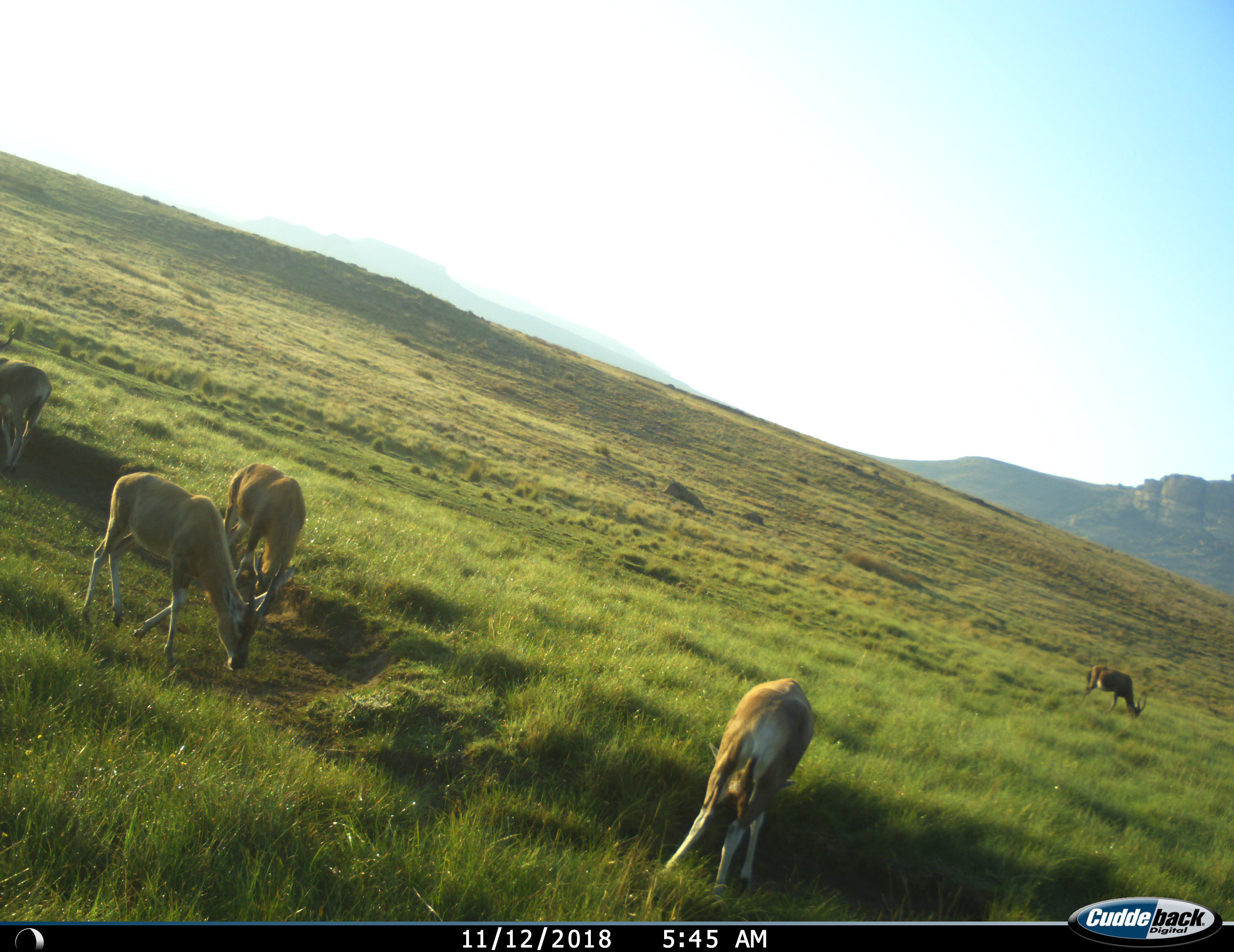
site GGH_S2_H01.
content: unidentified animal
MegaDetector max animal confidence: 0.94